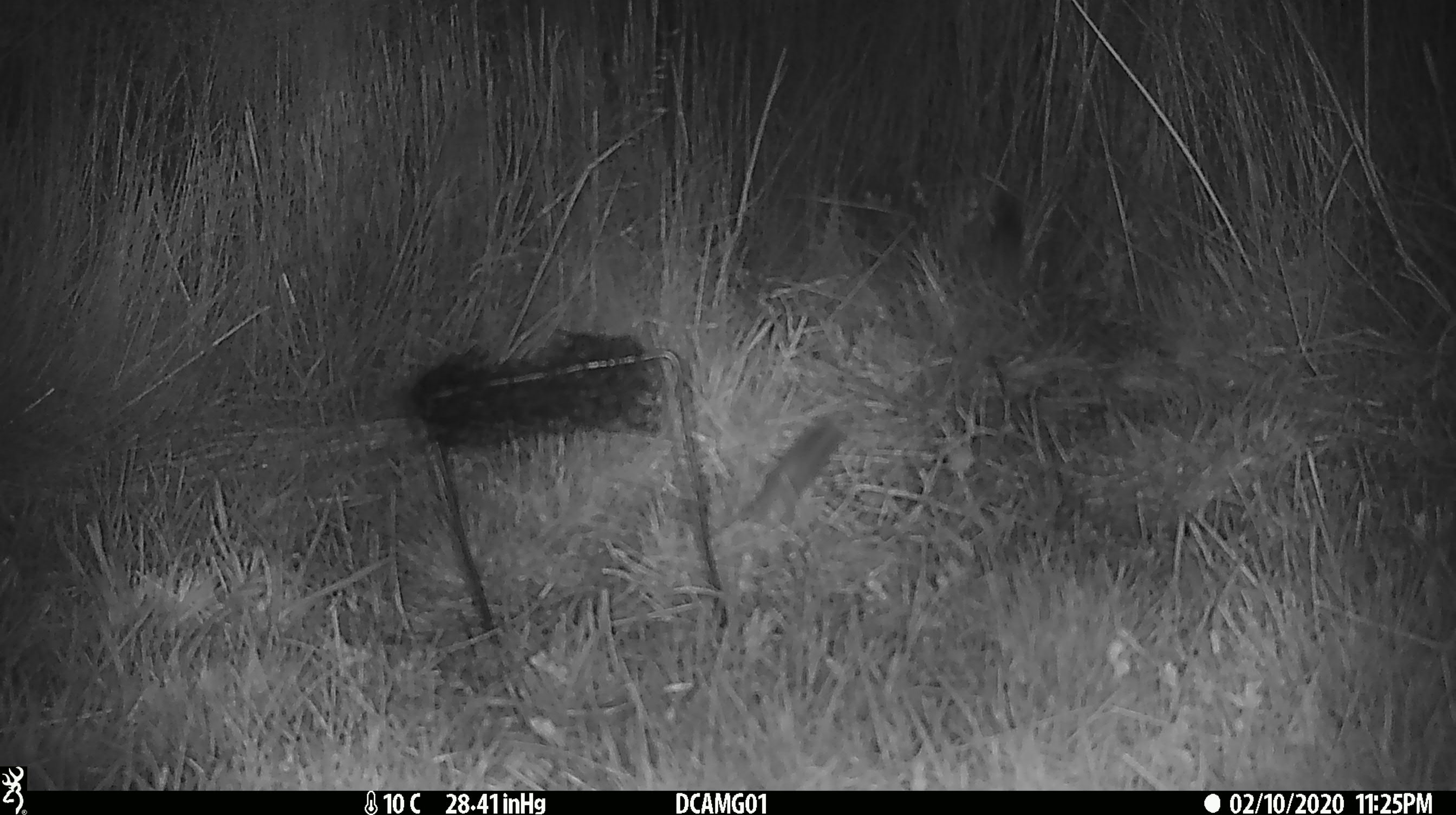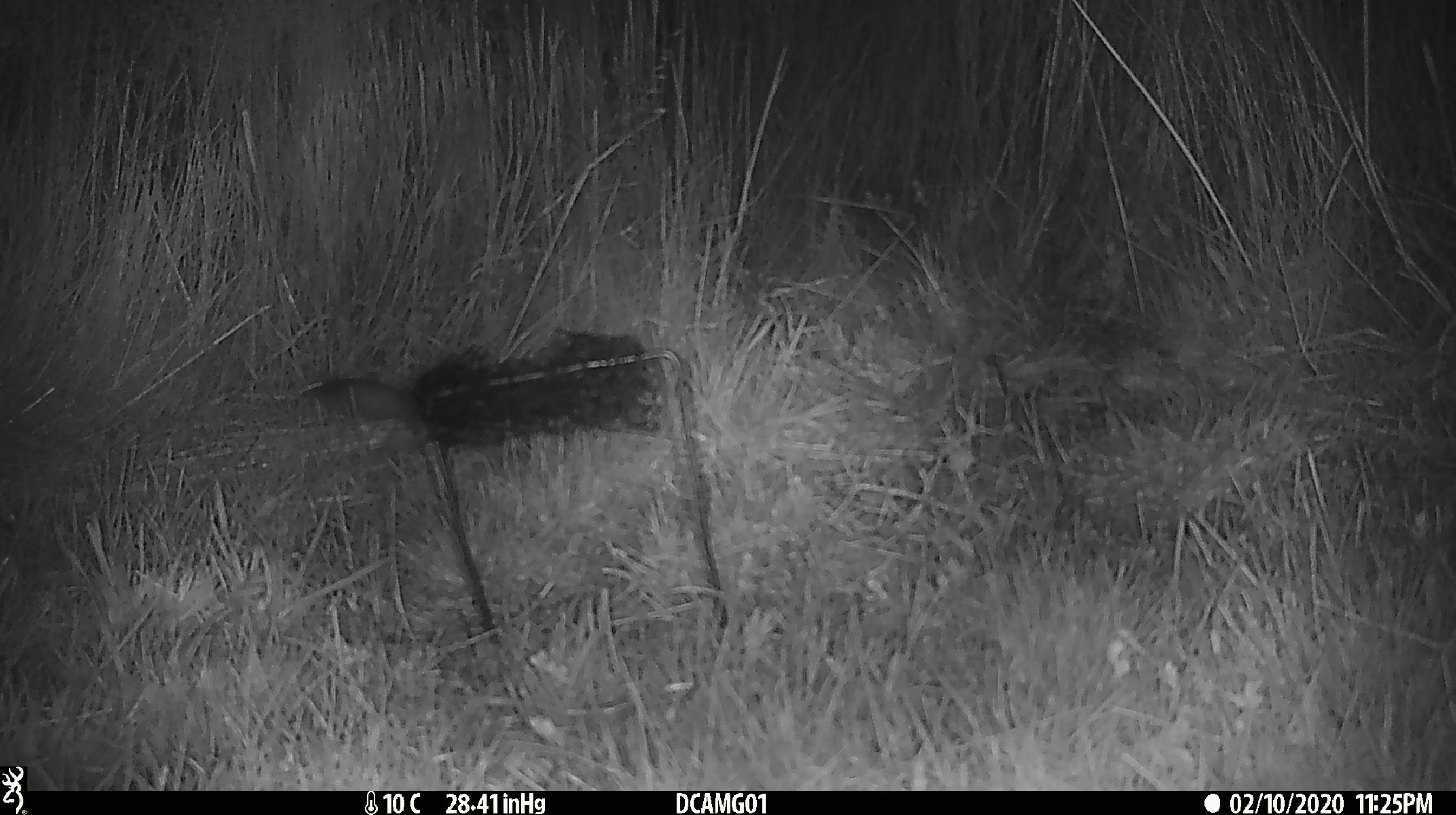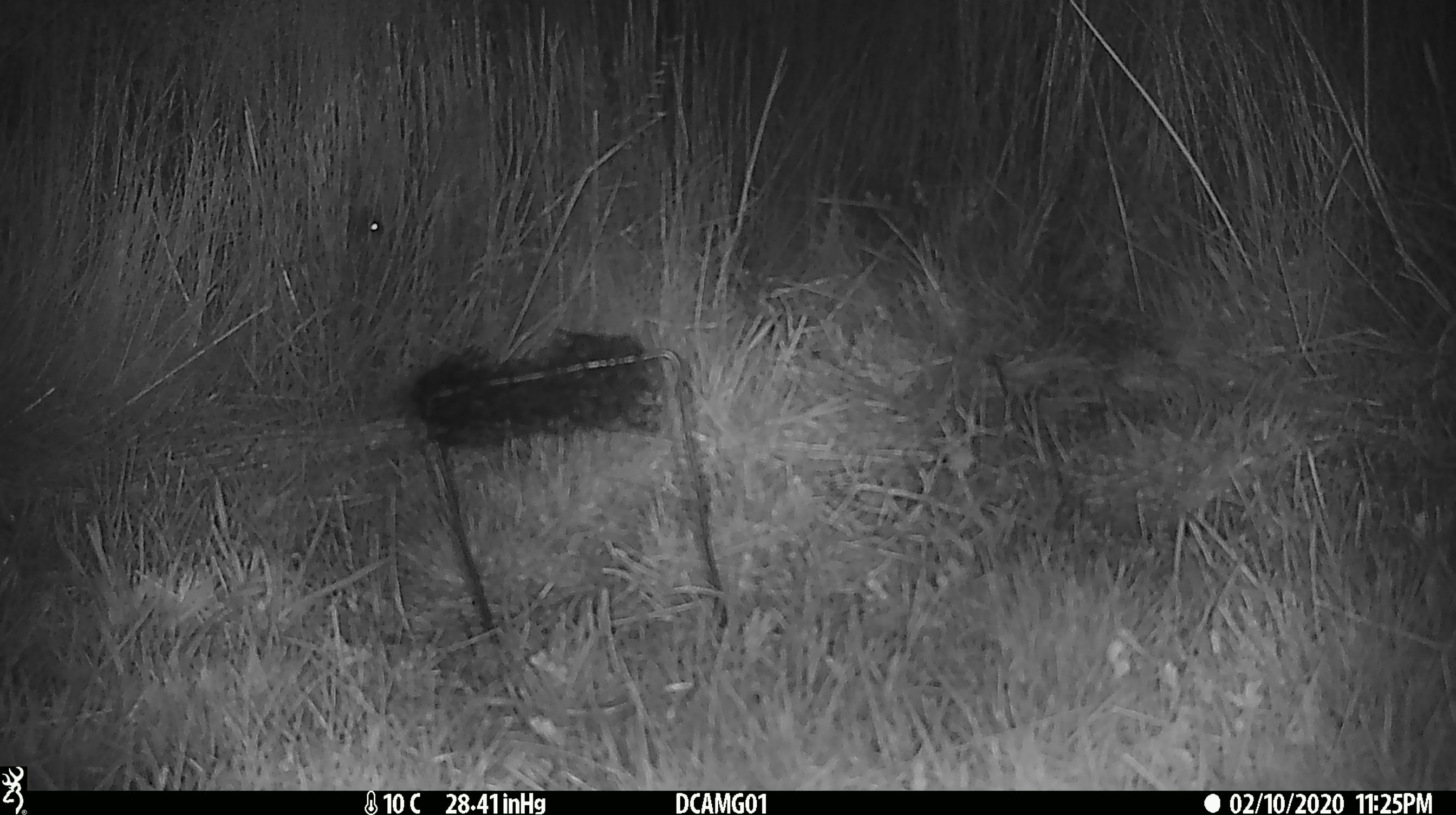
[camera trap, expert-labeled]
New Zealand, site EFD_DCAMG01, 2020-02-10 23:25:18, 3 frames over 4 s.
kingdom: Animalia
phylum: Chordata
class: Mammalia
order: Rodentia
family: Muridae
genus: Mus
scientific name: Mus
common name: mouse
Mouse (Mus).